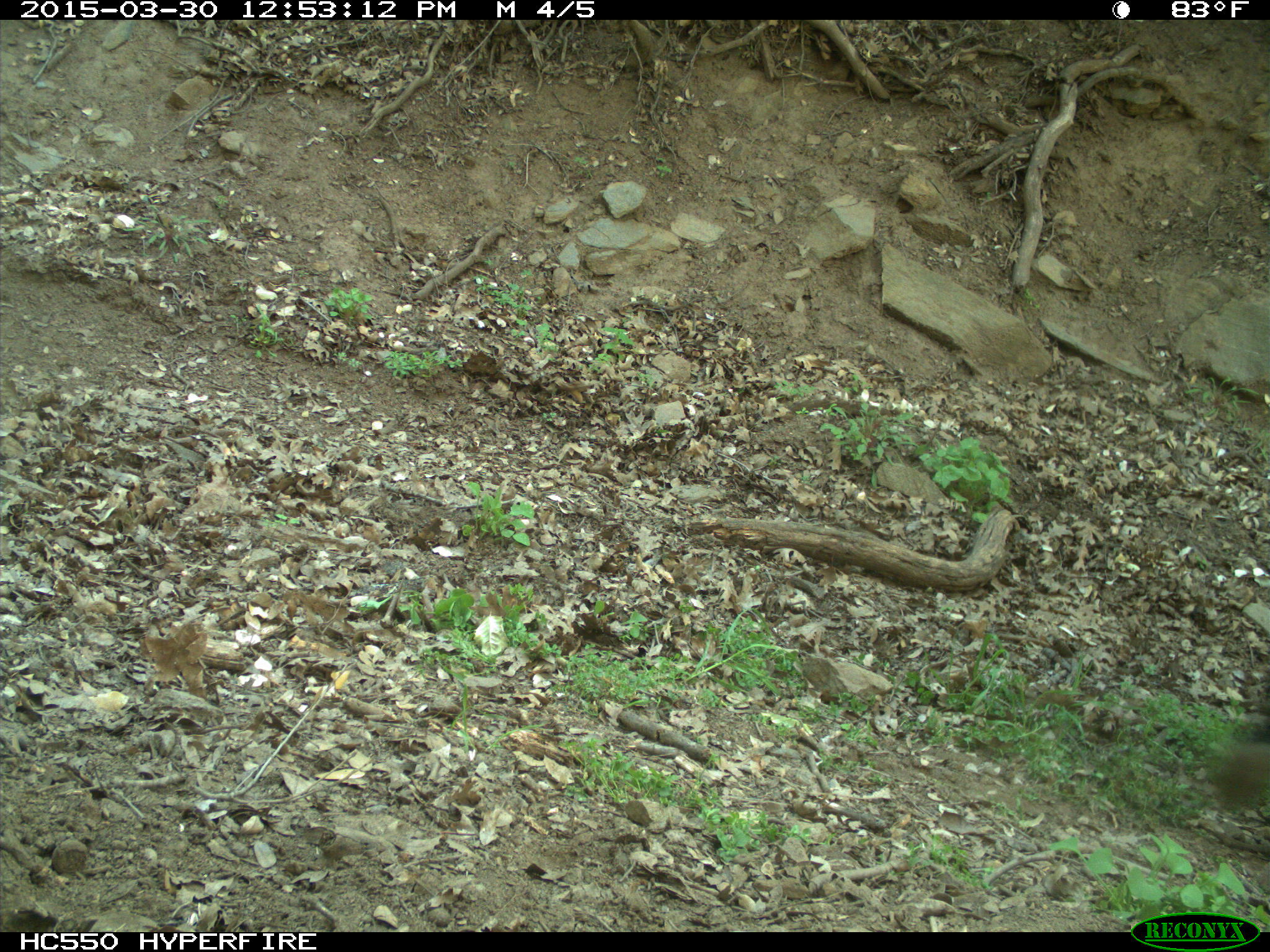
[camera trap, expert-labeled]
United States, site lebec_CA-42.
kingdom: Animalia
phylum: Chordata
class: Mammalia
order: Artiodactyla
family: Bovidae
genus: Bos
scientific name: Bos taurus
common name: domestic cow